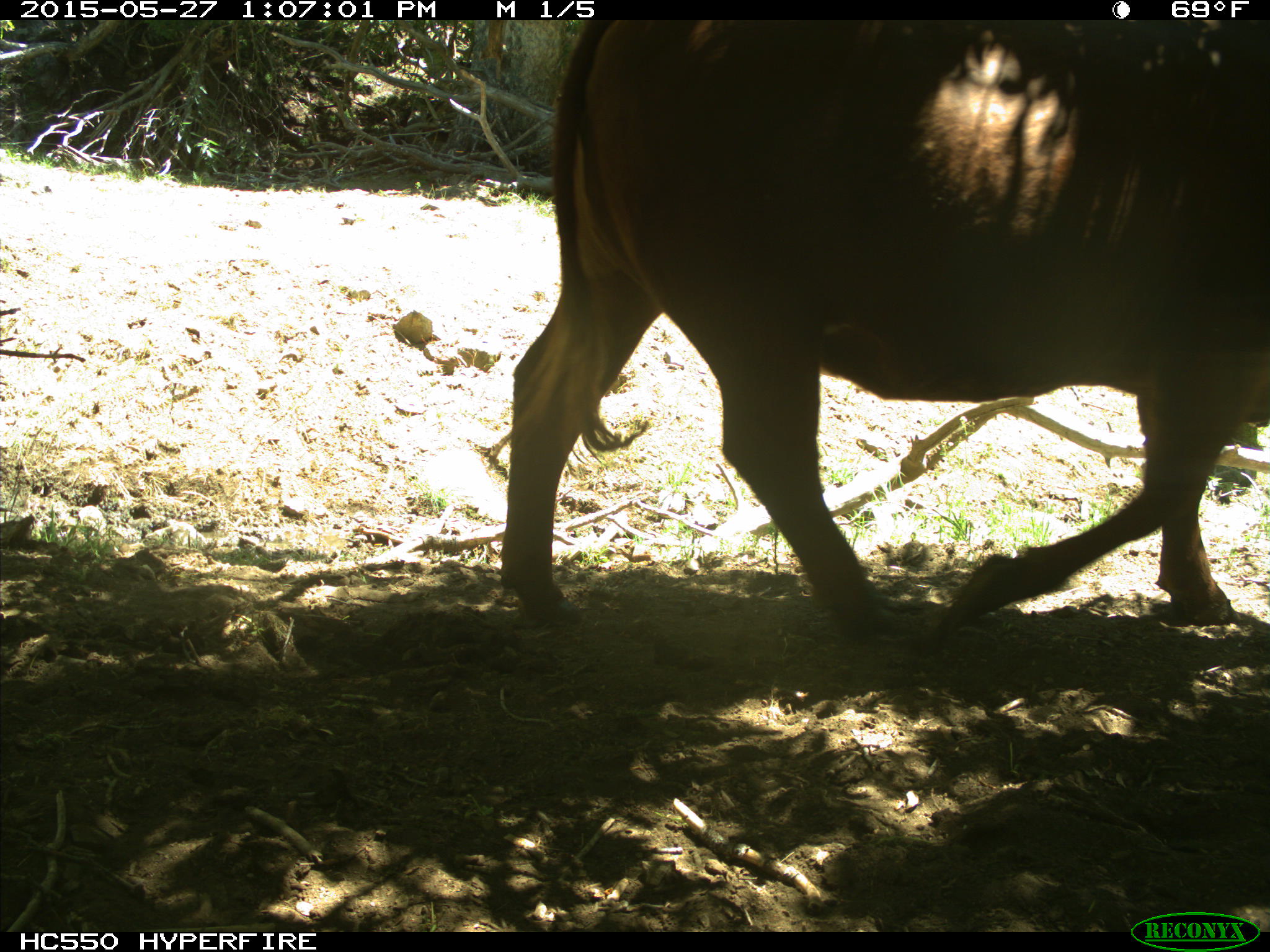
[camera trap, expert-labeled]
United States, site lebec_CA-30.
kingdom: Animalia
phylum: Chordata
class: Mammalia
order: Artiodactyla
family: Bovidae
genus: Bos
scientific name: Bos taurus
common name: domestic cow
Bos taurus (domestic cow).